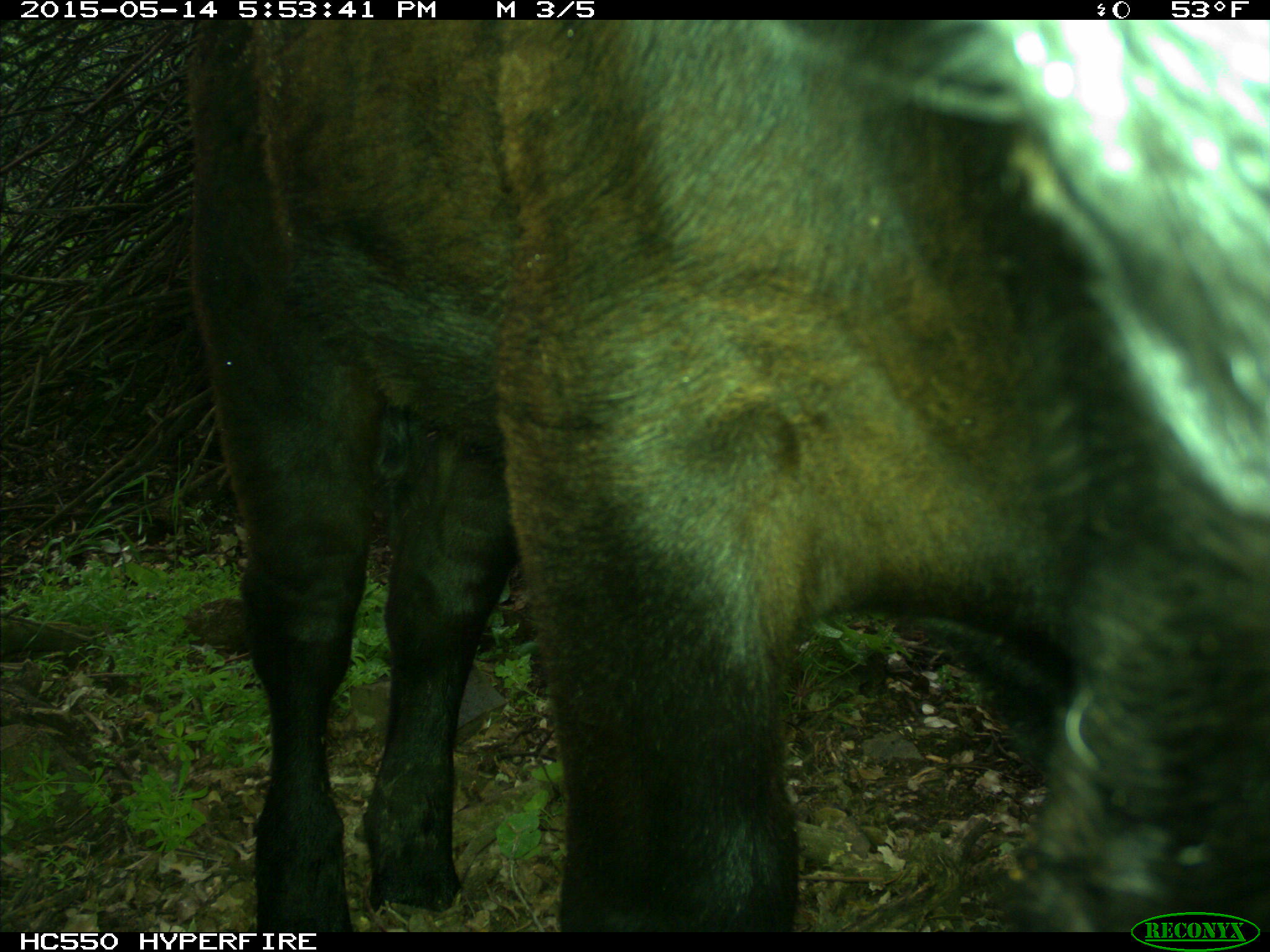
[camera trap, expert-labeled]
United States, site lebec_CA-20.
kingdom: Animalia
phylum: Chordata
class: Mammalia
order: Artiodactyla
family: Bovidae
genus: Bos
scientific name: Bos taurus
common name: domestic cow